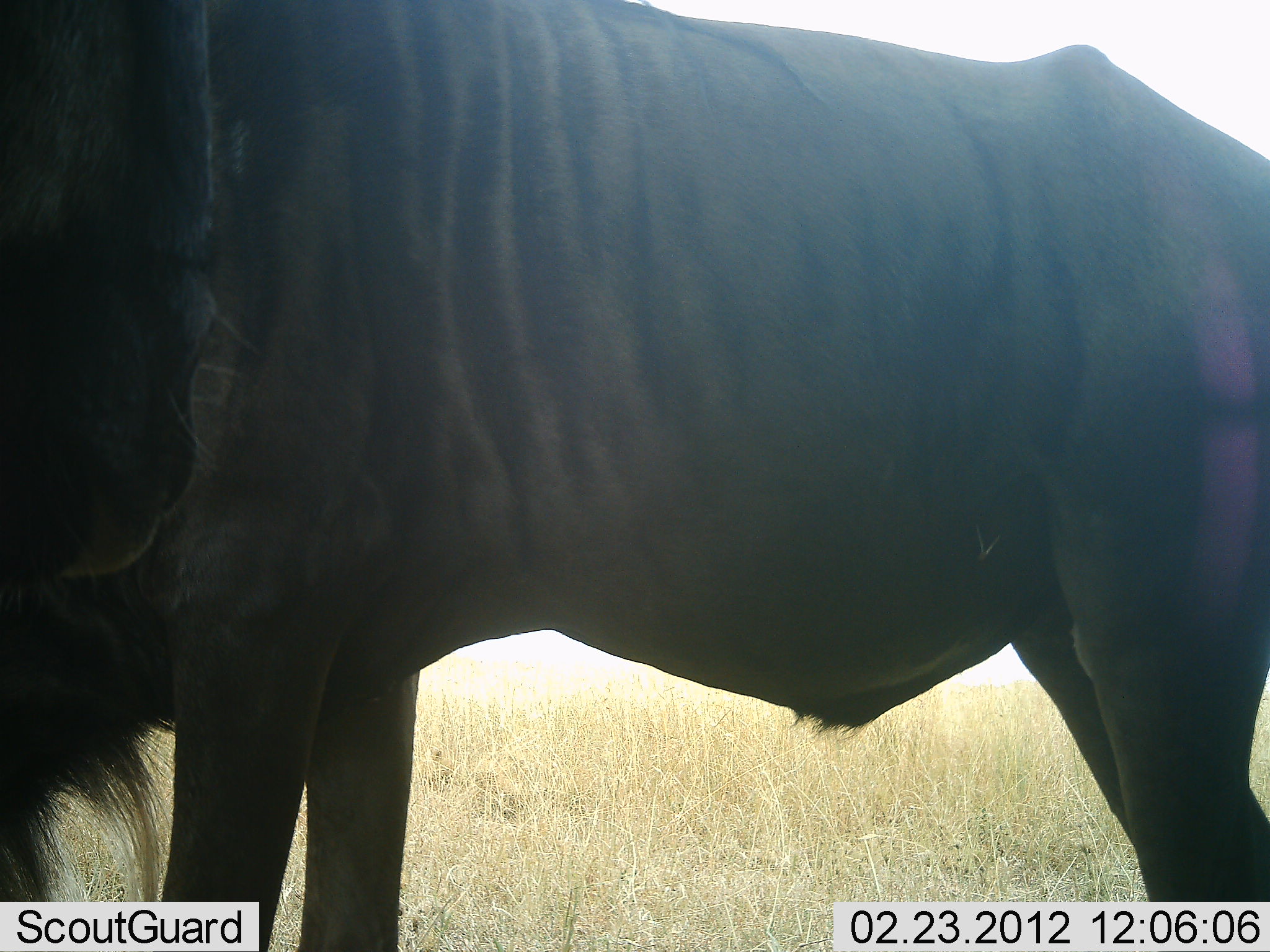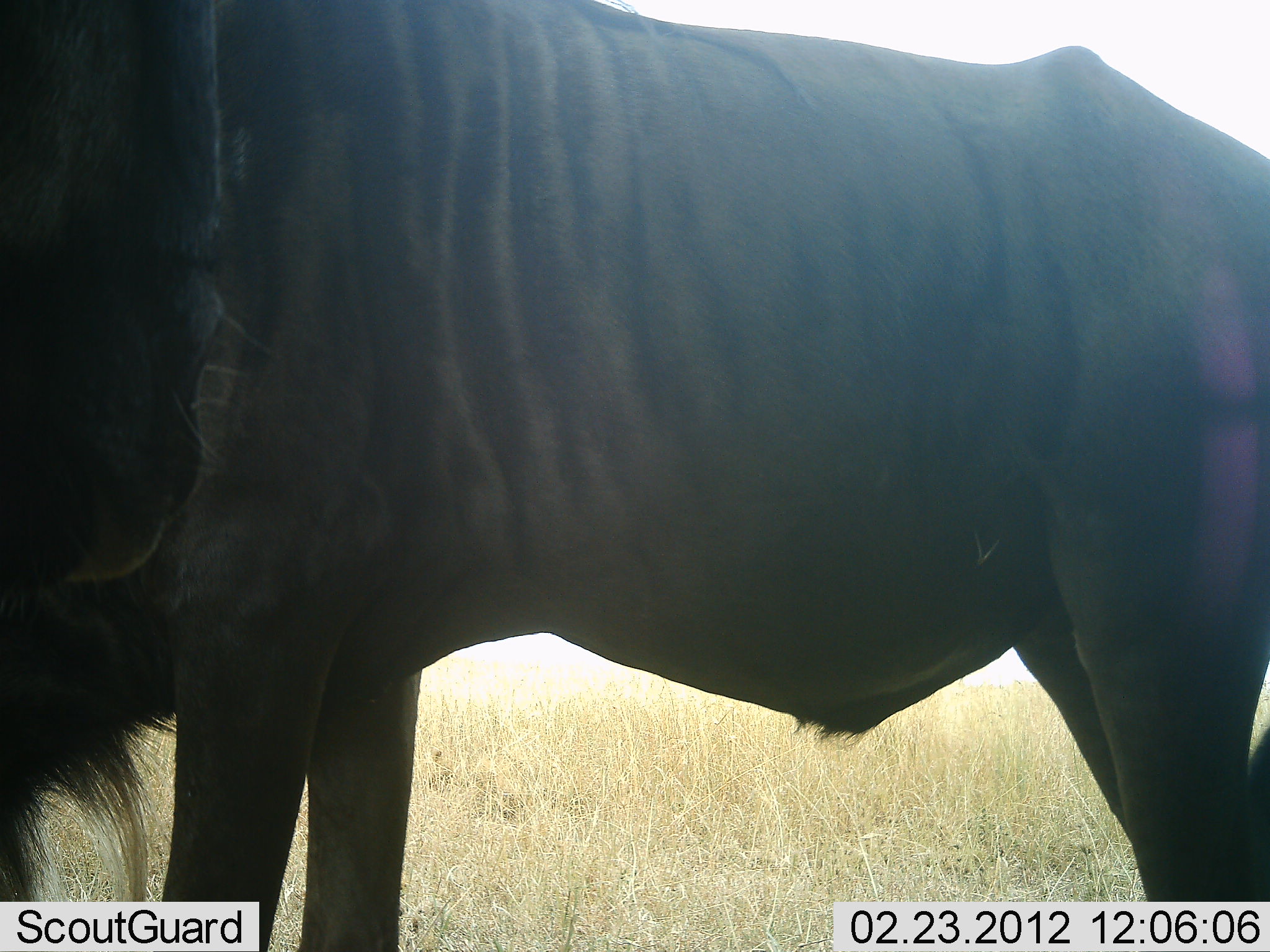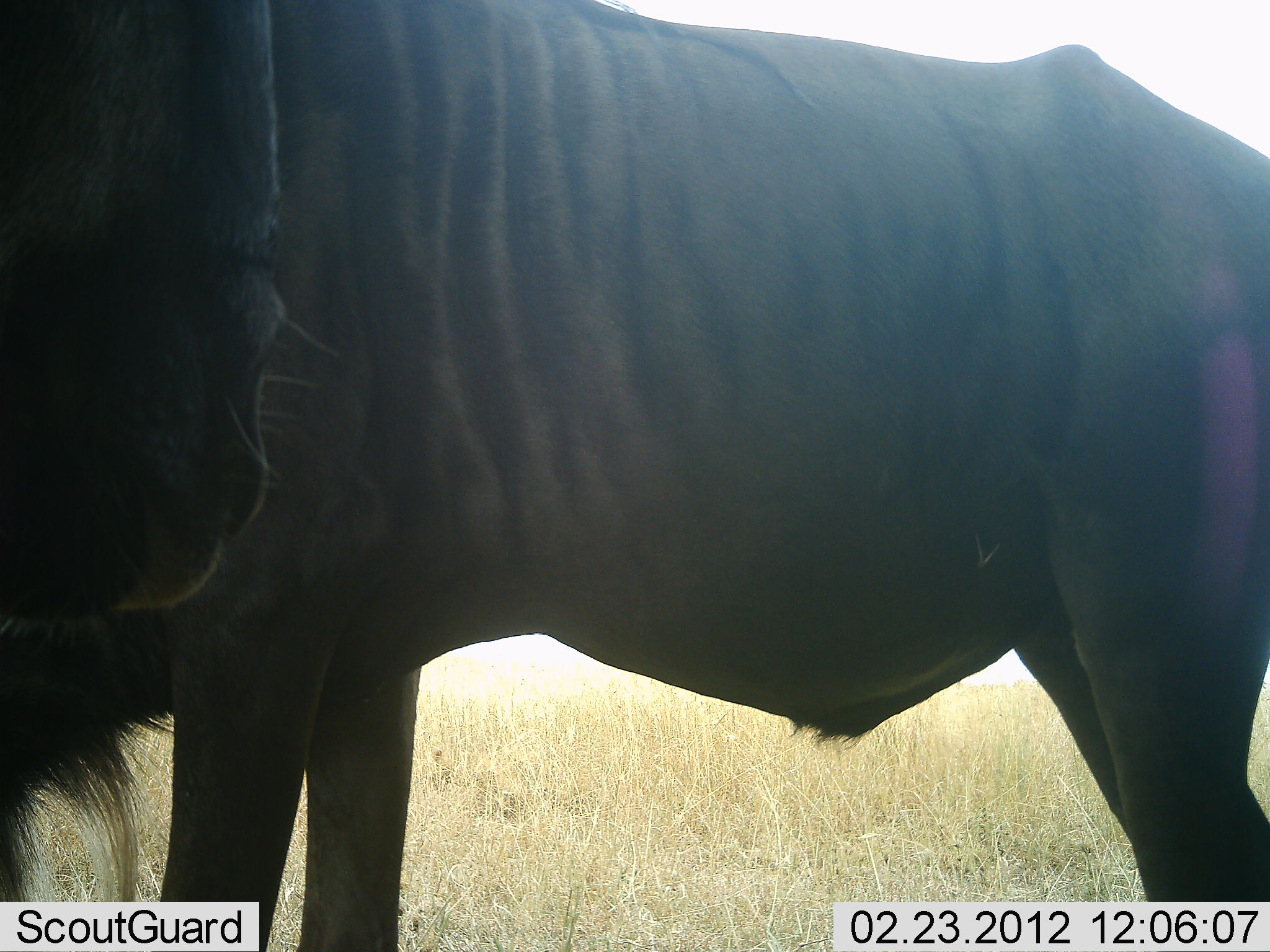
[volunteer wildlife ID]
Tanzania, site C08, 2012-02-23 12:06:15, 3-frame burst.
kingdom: Animalia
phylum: Chordata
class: Mammalia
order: Artiodactyla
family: Bovidae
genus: Connochaetes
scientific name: Connochaetes taurinus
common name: blue wildebeest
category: wildebeest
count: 2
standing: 100%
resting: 0%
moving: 0%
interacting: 0%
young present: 0%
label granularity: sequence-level